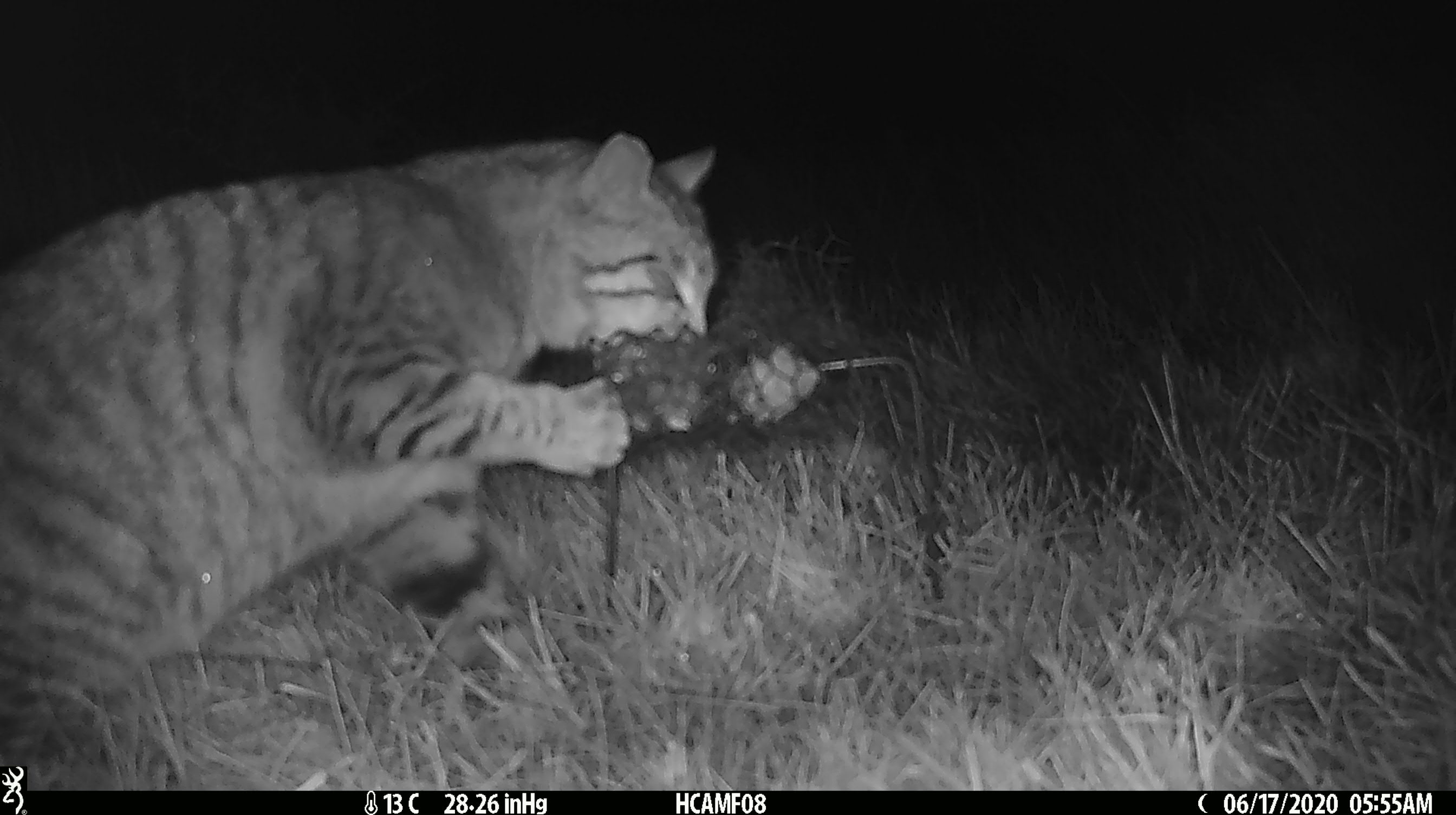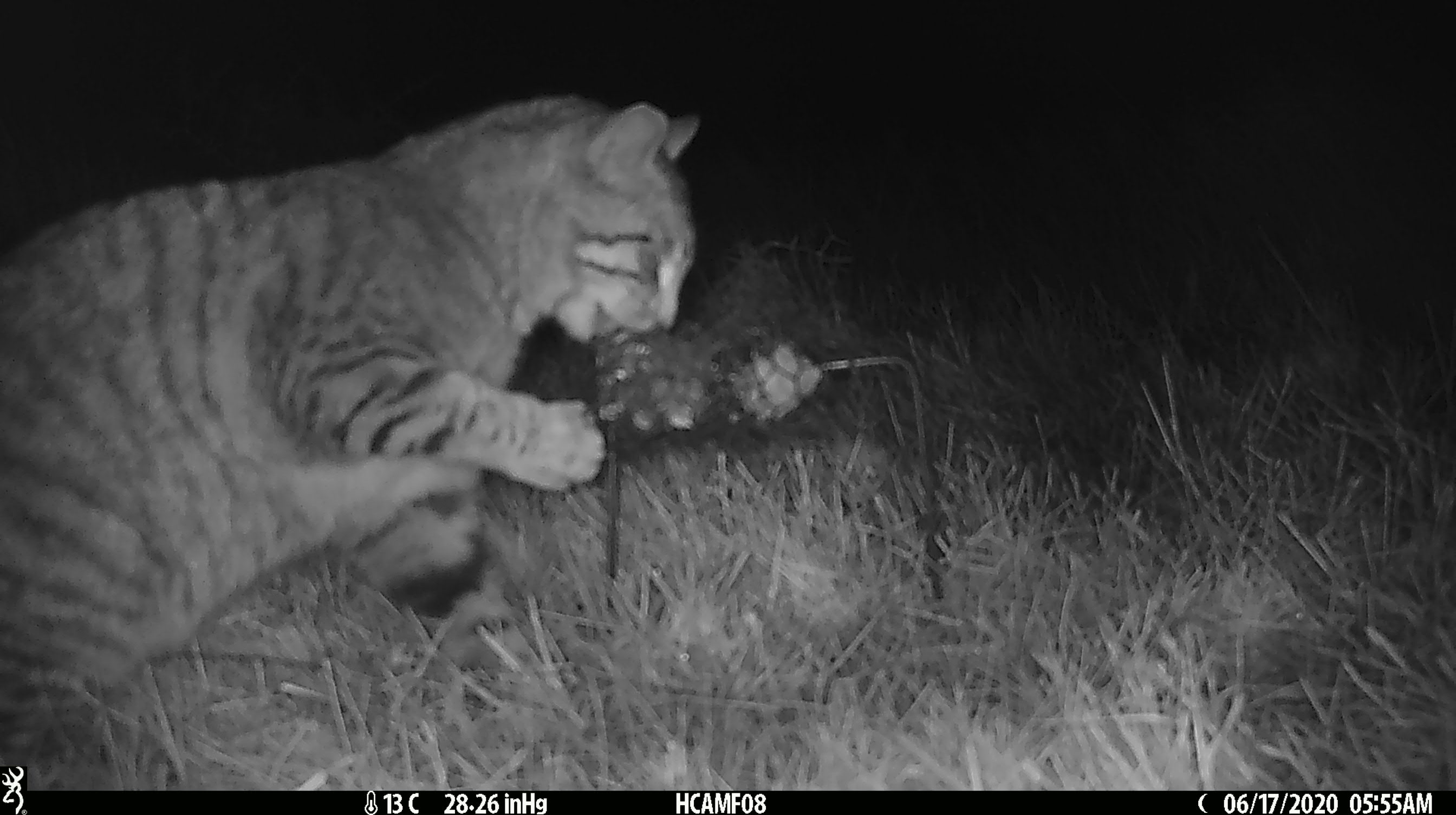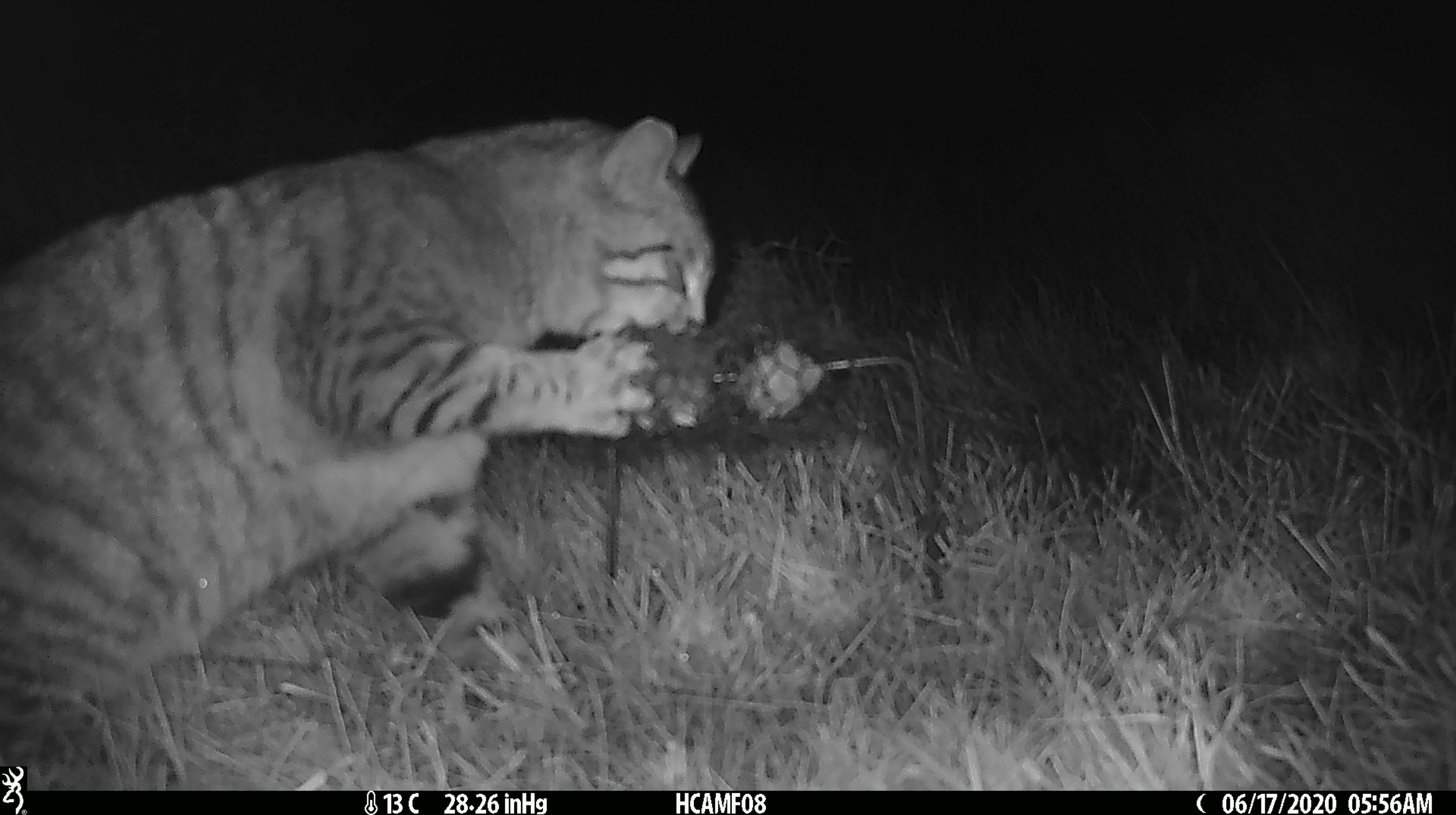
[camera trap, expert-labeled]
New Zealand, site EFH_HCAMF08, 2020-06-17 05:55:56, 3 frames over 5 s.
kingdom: Animalia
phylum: Chordata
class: Mammalia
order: Carnivora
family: Felidae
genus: Felis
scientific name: Felis catus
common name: domestic cat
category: cat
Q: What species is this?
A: Cat (domestic cat) (Felis catus).